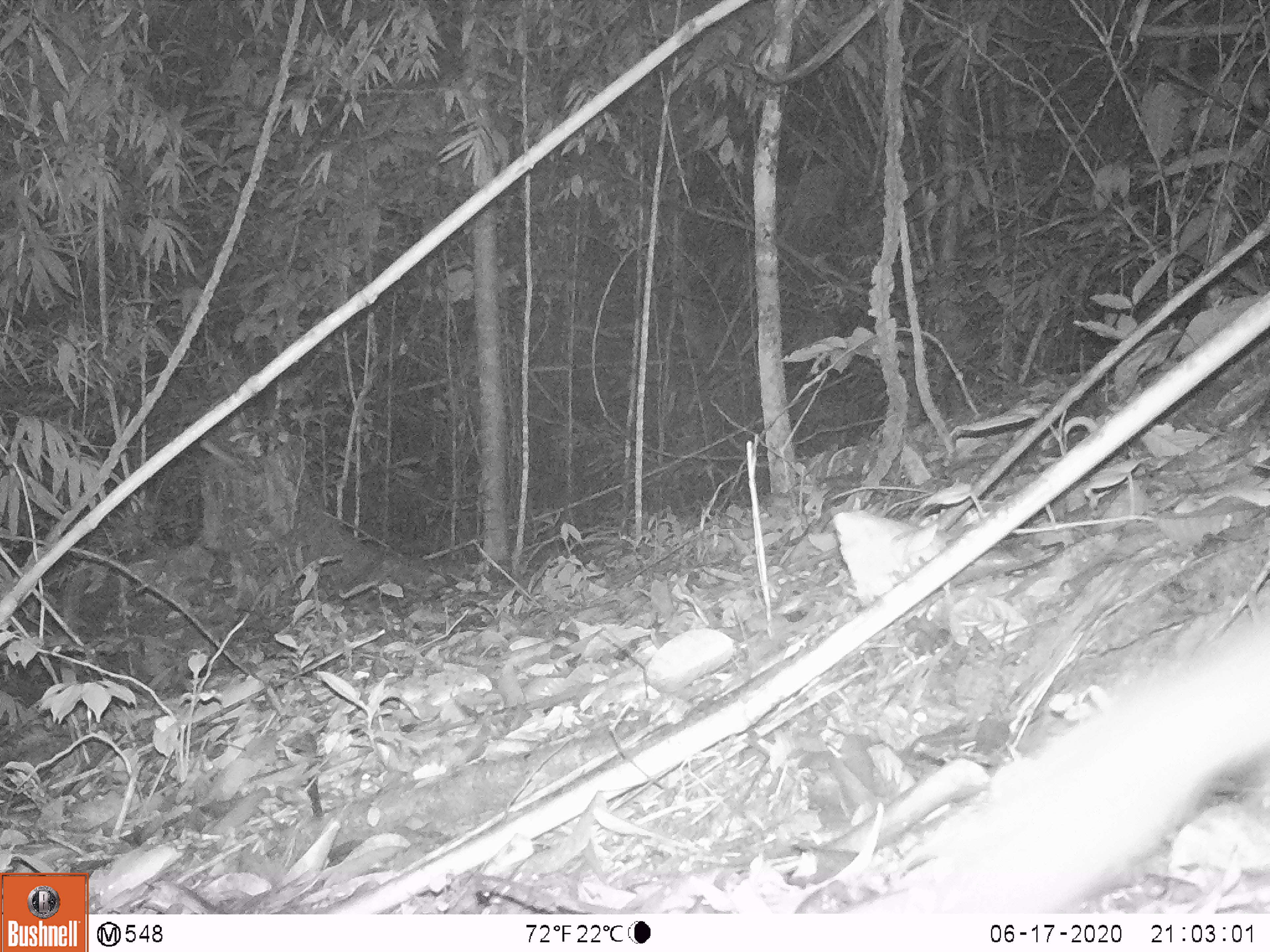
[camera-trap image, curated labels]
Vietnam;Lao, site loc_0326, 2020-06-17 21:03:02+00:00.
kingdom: Animalia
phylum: Chordata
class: Mammalia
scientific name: Mammalia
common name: mammal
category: unidentified small mammal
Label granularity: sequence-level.